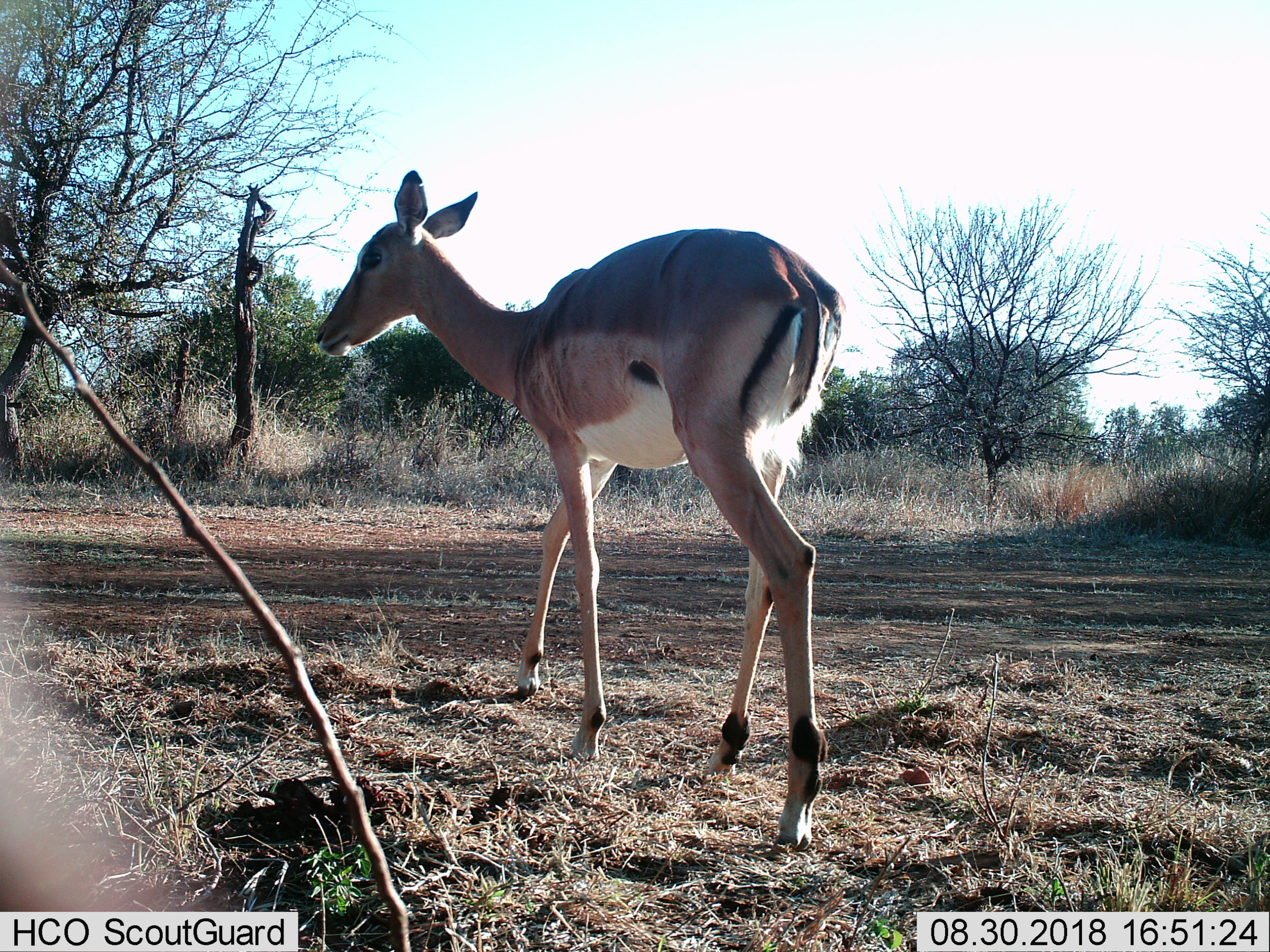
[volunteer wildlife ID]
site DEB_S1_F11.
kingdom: Animalia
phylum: Chordata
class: Mammalia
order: Artiodactyla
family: Bovidae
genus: Aepyceros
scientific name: Aepyceros melampus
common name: impala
Impala (Aepyceros melampus), count 1. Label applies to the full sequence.